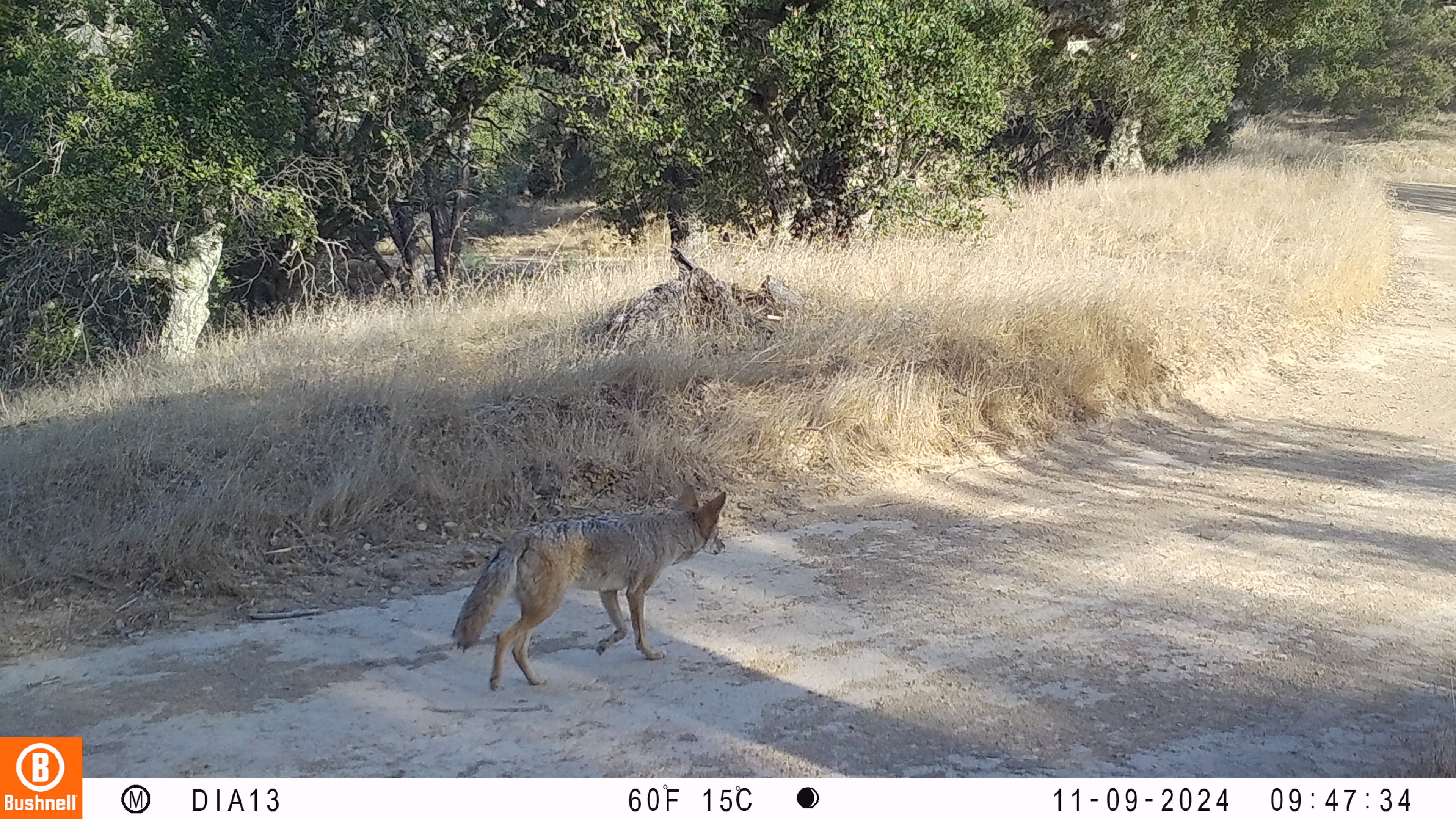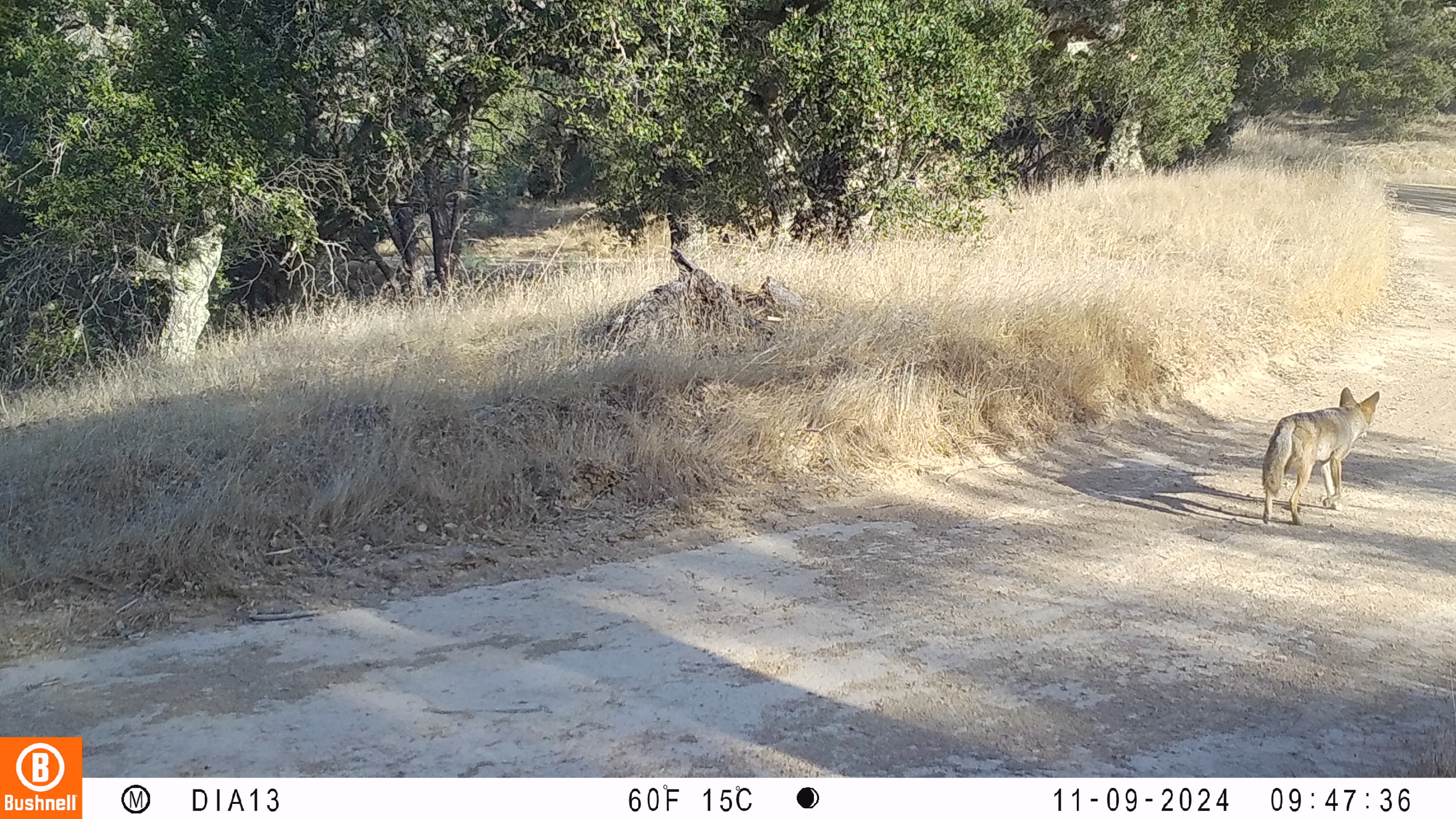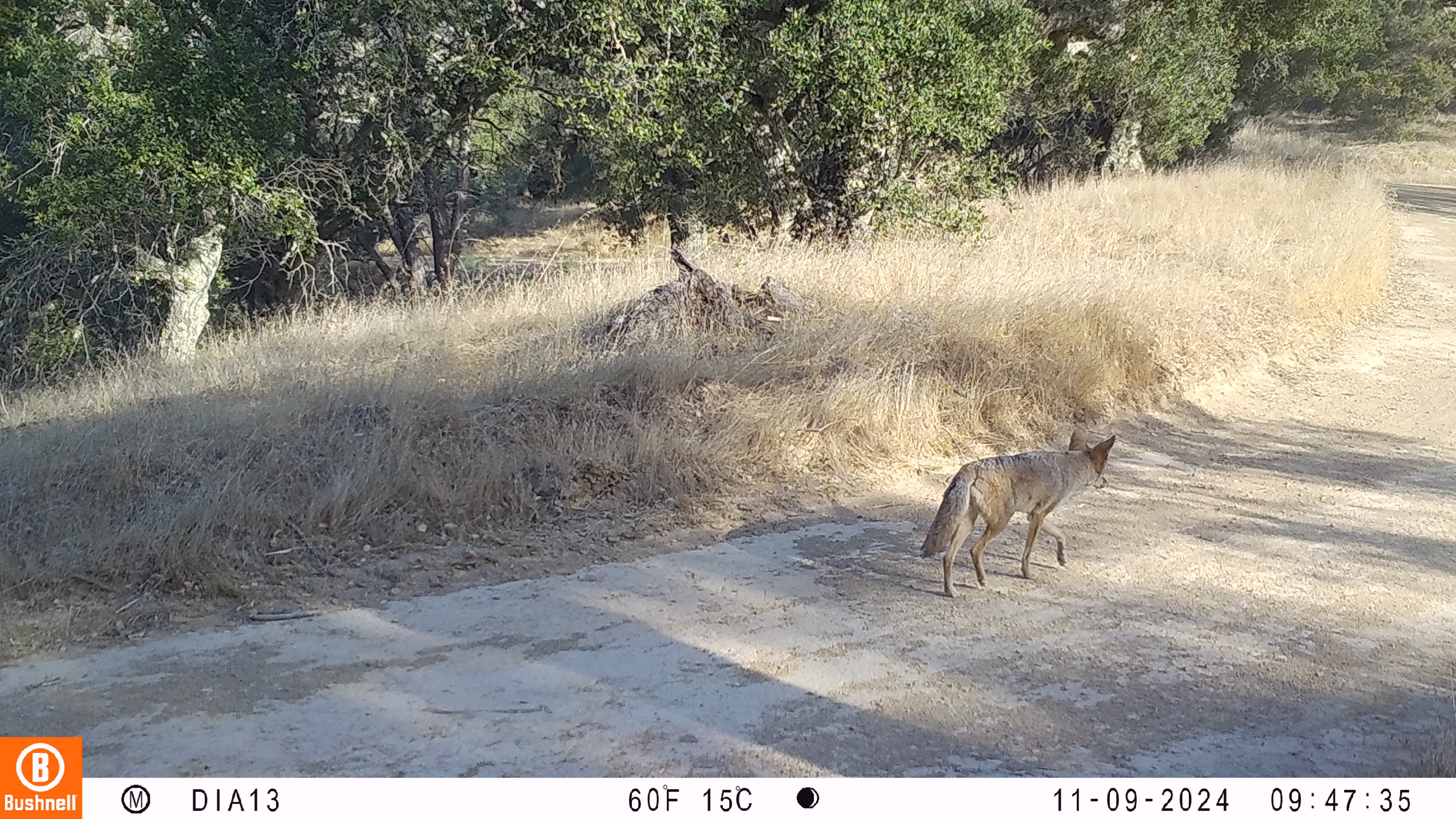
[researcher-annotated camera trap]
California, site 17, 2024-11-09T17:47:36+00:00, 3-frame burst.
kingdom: Animalia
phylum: Chordata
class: Mammalia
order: Carnivora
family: Canidae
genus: Canis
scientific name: Canis latrans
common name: coyote